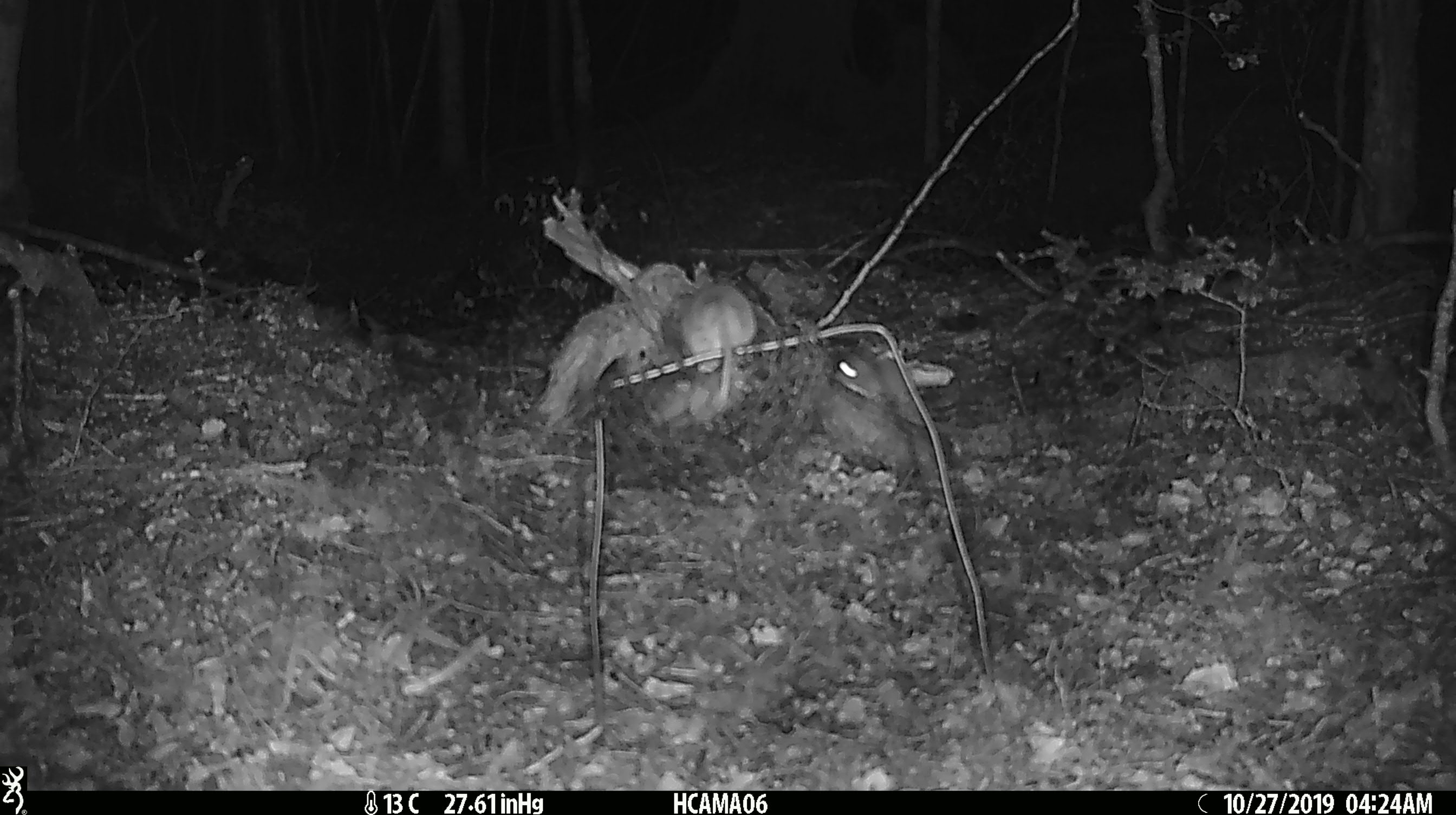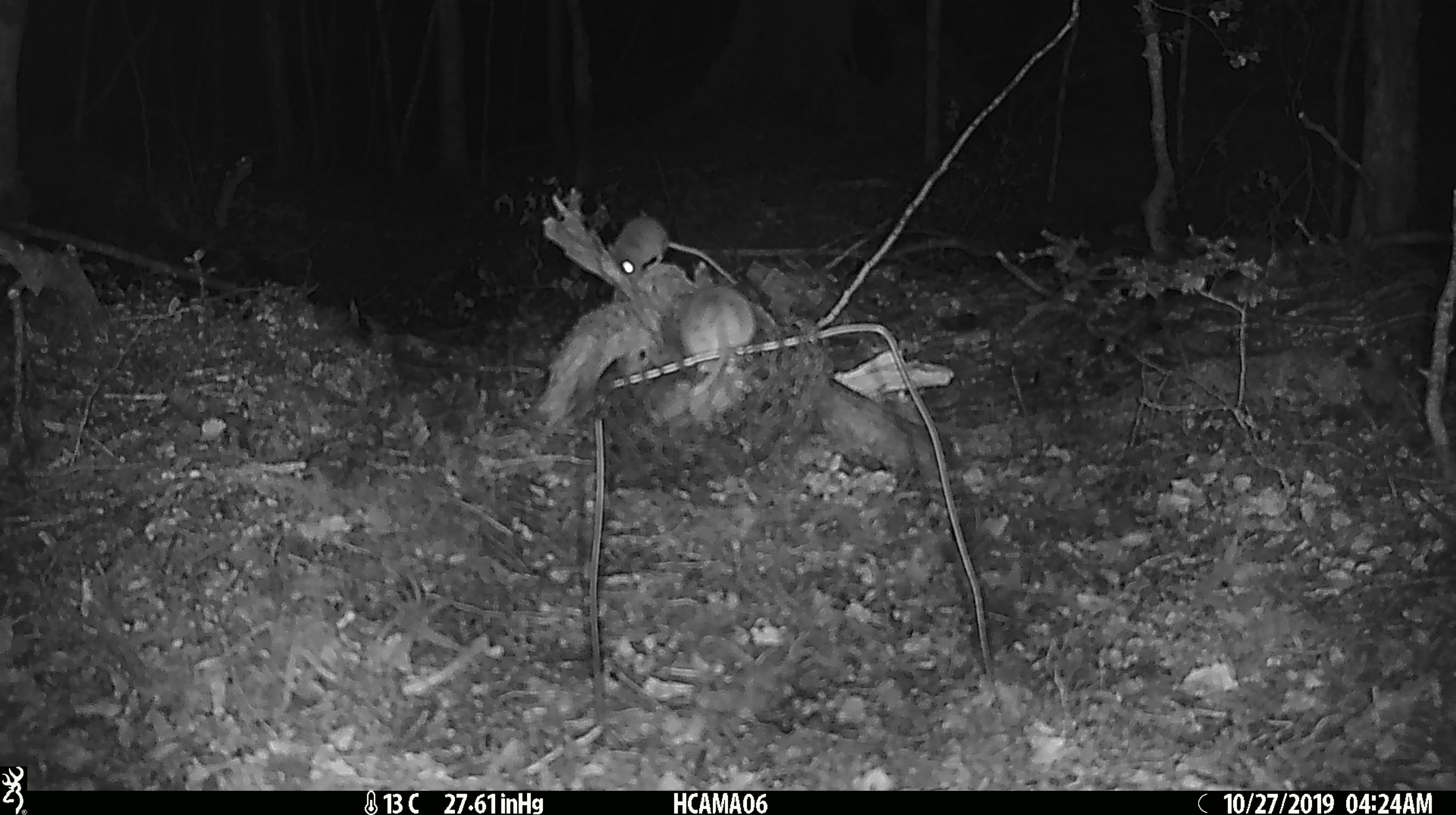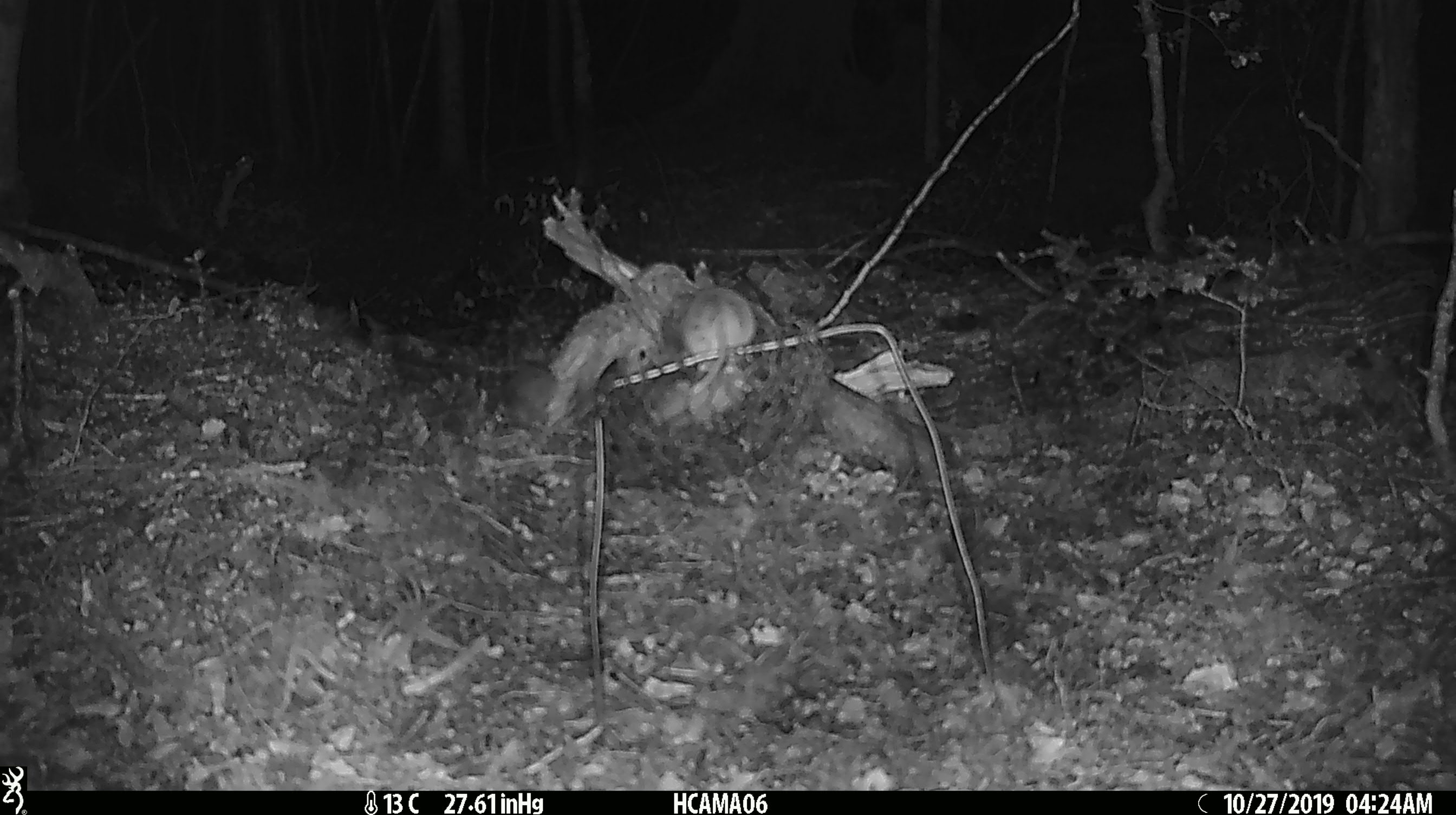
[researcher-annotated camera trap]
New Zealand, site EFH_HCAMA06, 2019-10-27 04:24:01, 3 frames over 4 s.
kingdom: Animalia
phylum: Chordata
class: Mammalia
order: Rodentia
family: Muridae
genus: Mus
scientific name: Mus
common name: mouse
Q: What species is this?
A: Mouse (Mus).